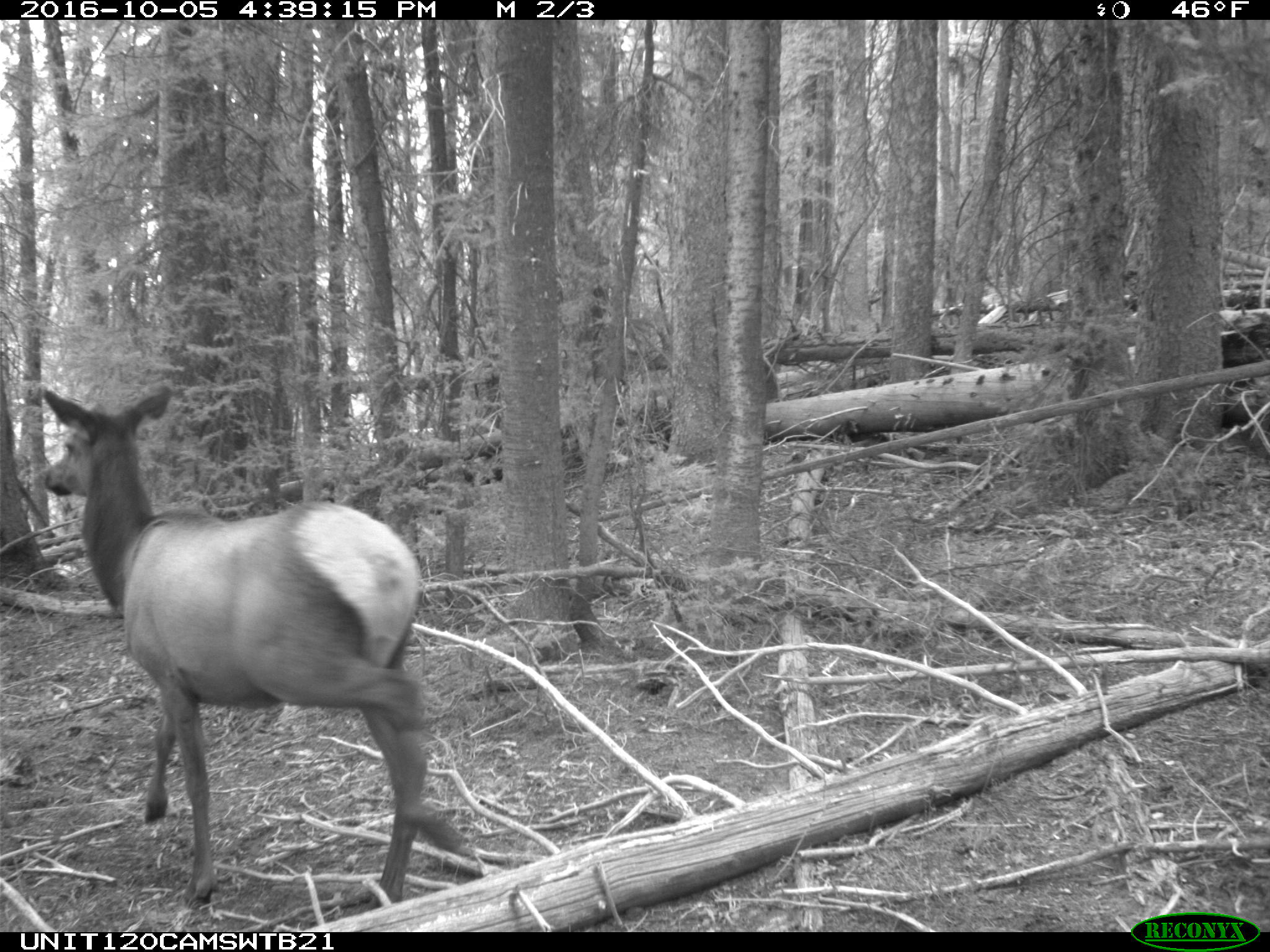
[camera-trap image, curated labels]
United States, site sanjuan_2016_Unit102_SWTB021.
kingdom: Animalia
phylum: Chordata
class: Mammalia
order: Artiodactyla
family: Cervidae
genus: Cervus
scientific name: Cervus elaphus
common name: red deer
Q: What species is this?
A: Cervus elaphus (red deer).